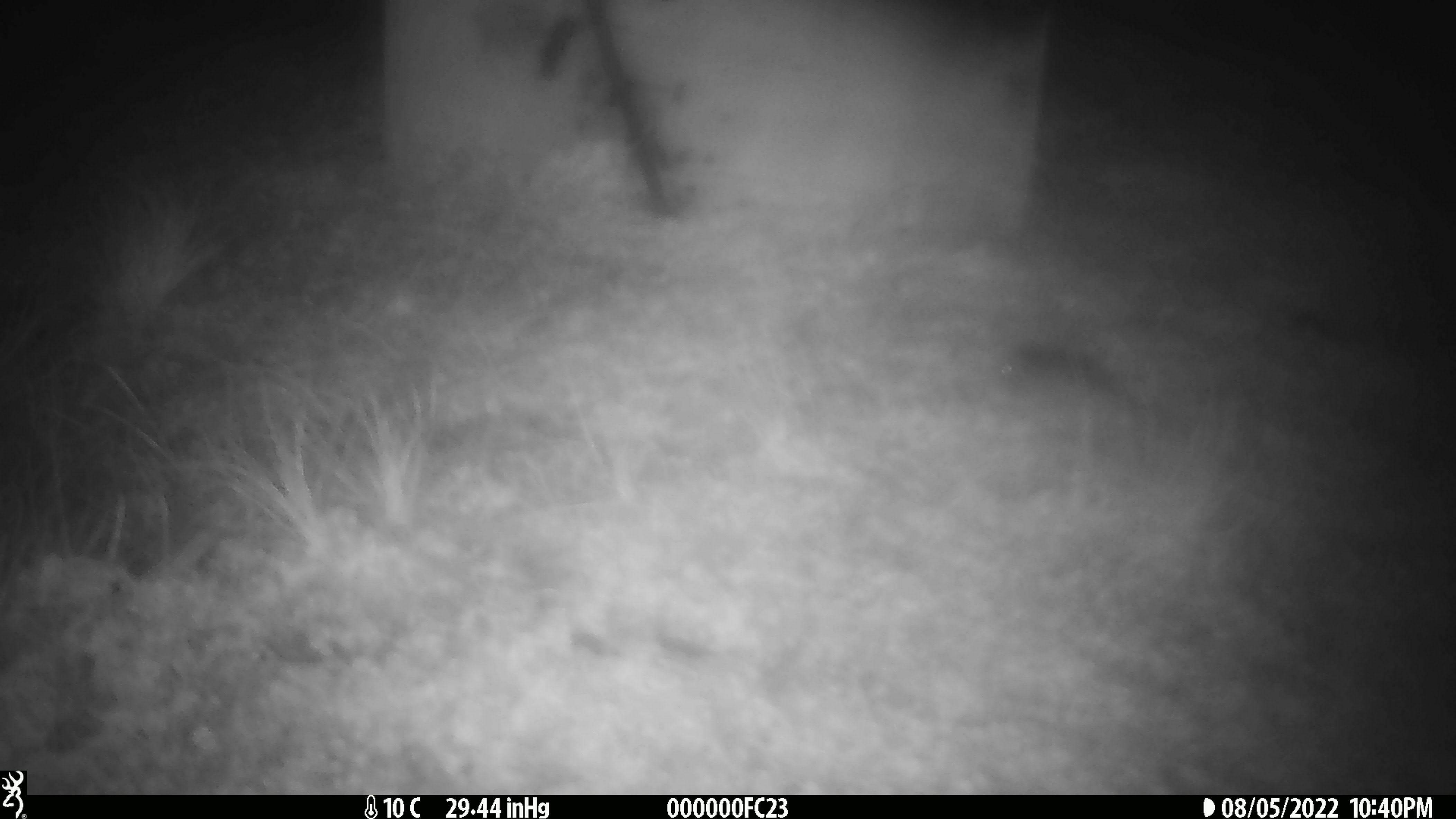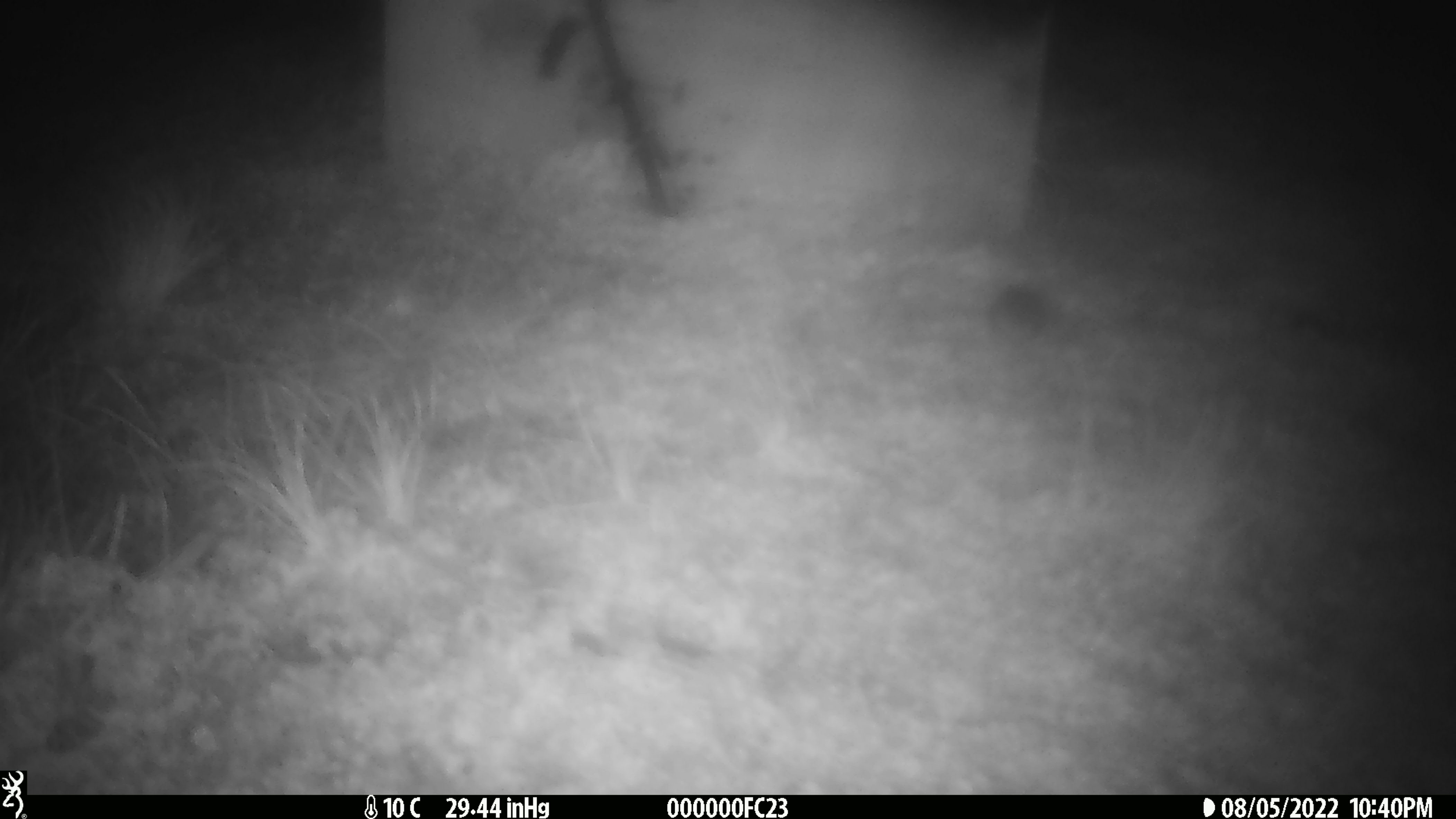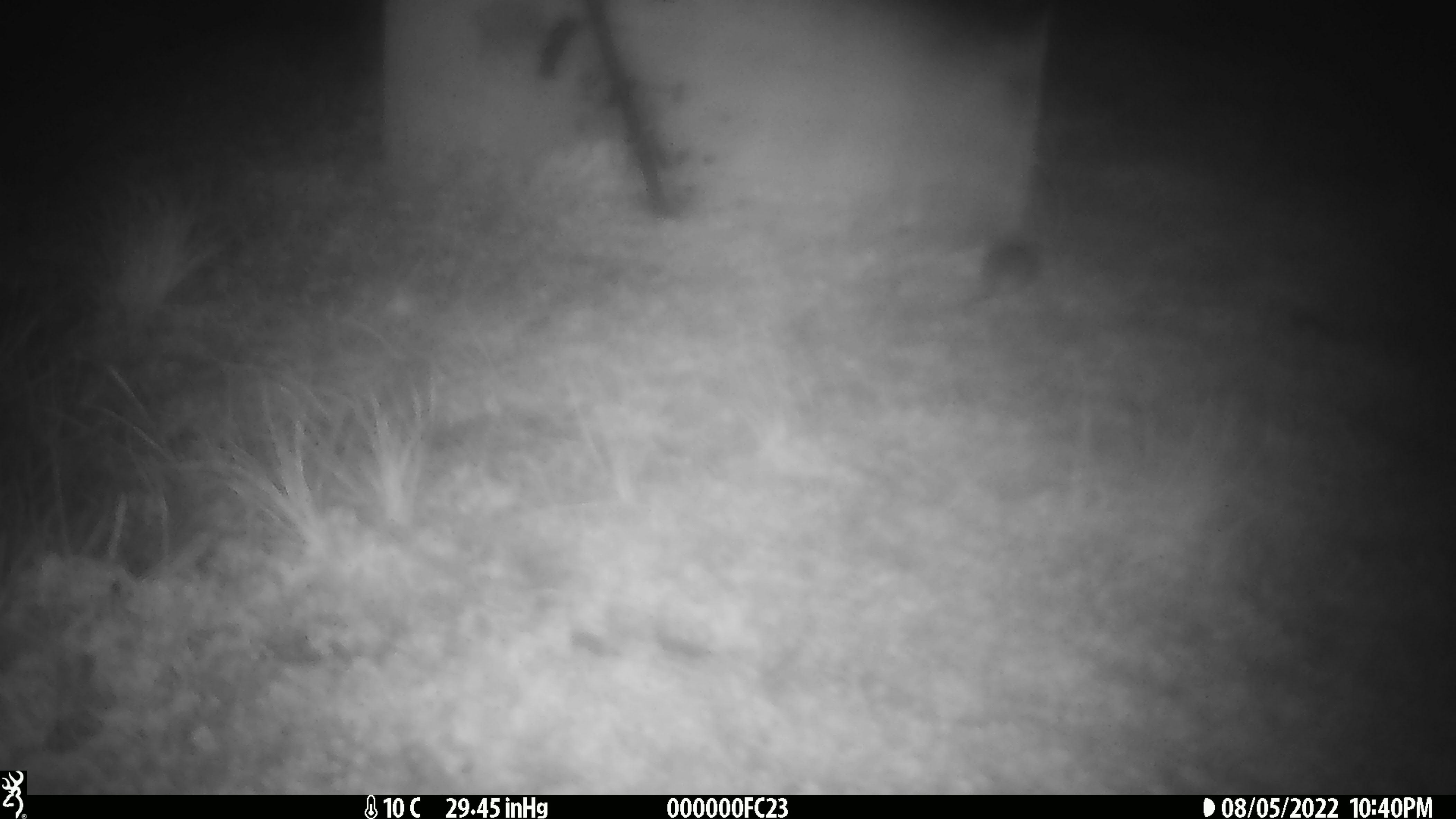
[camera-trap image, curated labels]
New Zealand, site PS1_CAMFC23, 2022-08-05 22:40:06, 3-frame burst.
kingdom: Animalia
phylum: Chordata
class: Mammalia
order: Rodentia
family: Muridae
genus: Mus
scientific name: Mus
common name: mouse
Mouse (Mus).